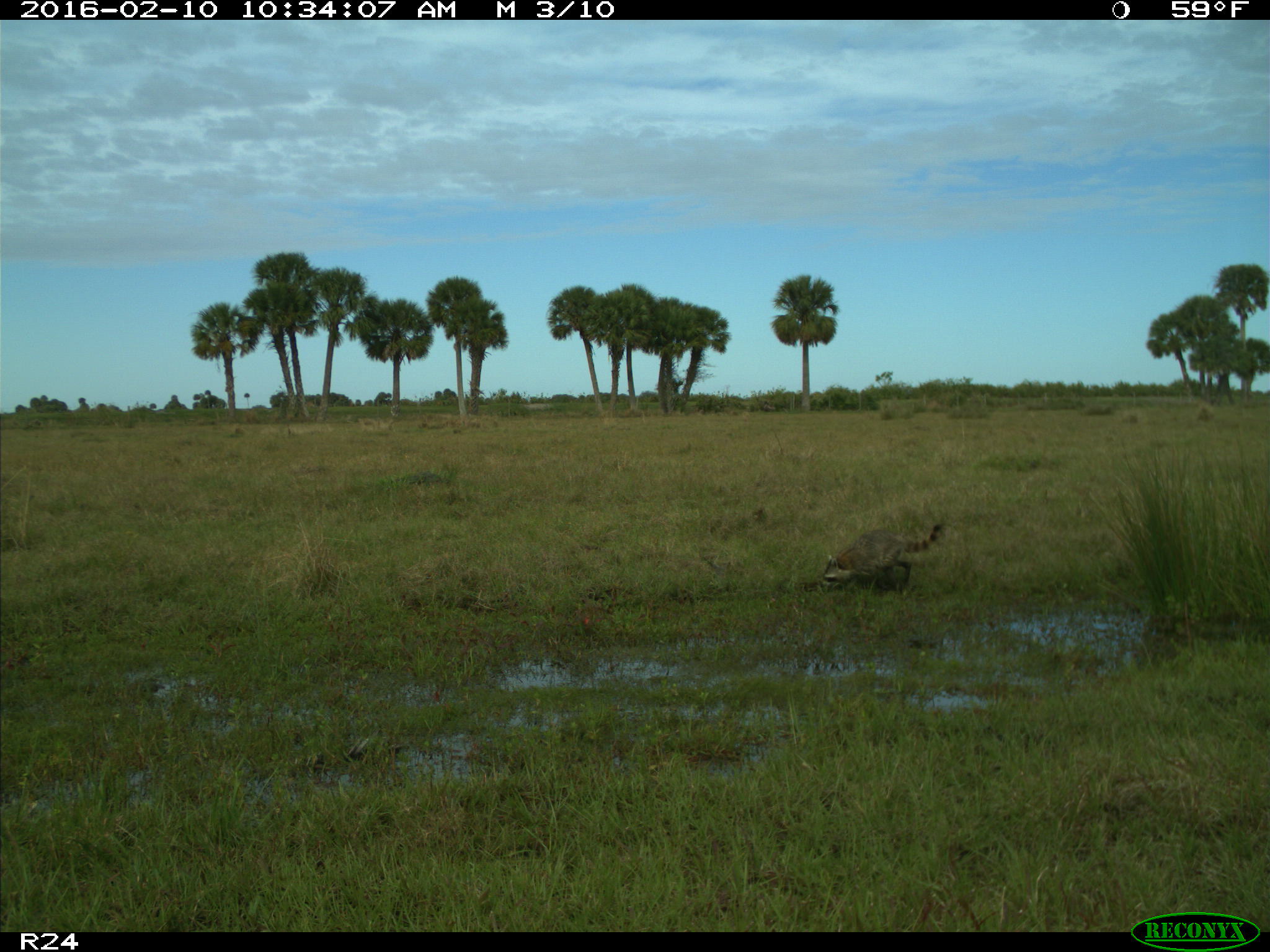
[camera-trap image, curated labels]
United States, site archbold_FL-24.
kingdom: Animalia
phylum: Chordata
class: Mammalia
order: Carnivora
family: Procyonidae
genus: Procyon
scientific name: Procyon lotor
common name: common raccoon